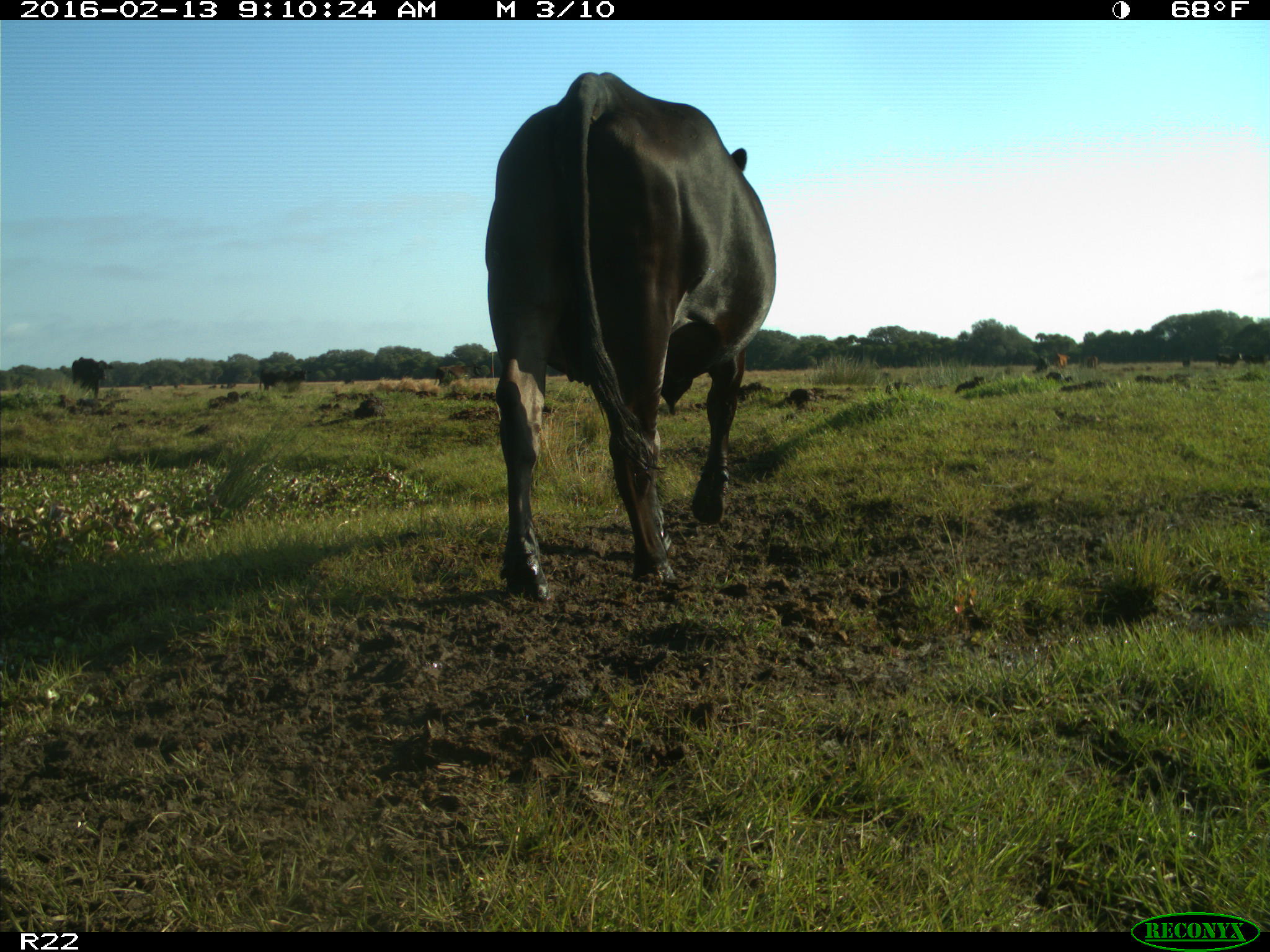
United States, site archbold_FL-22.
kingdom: Animalia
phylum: Chordata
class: Mammalia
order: Artiodactyla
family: Bovidae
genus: Bos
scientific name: Bos taurus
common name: domestic cow